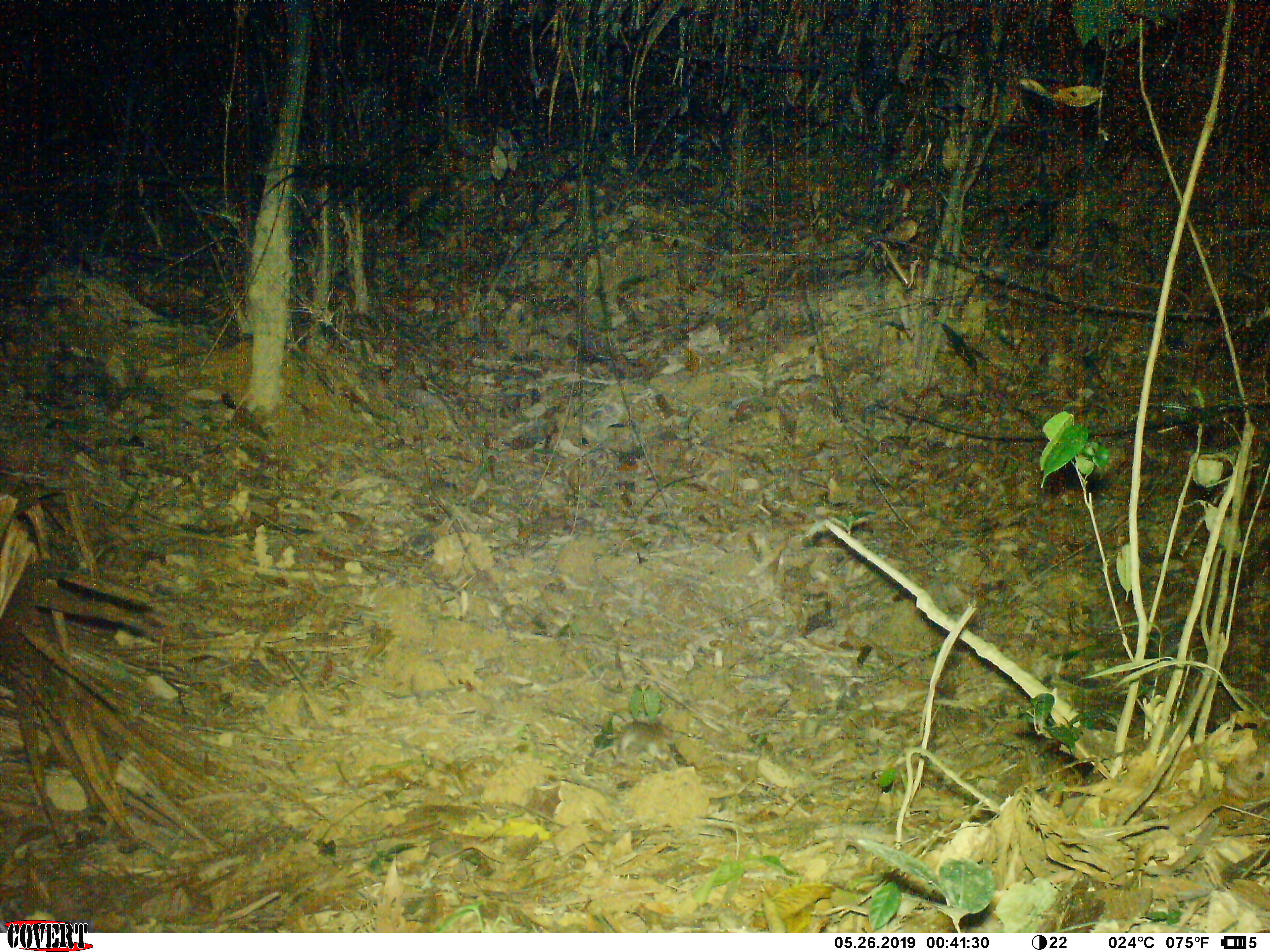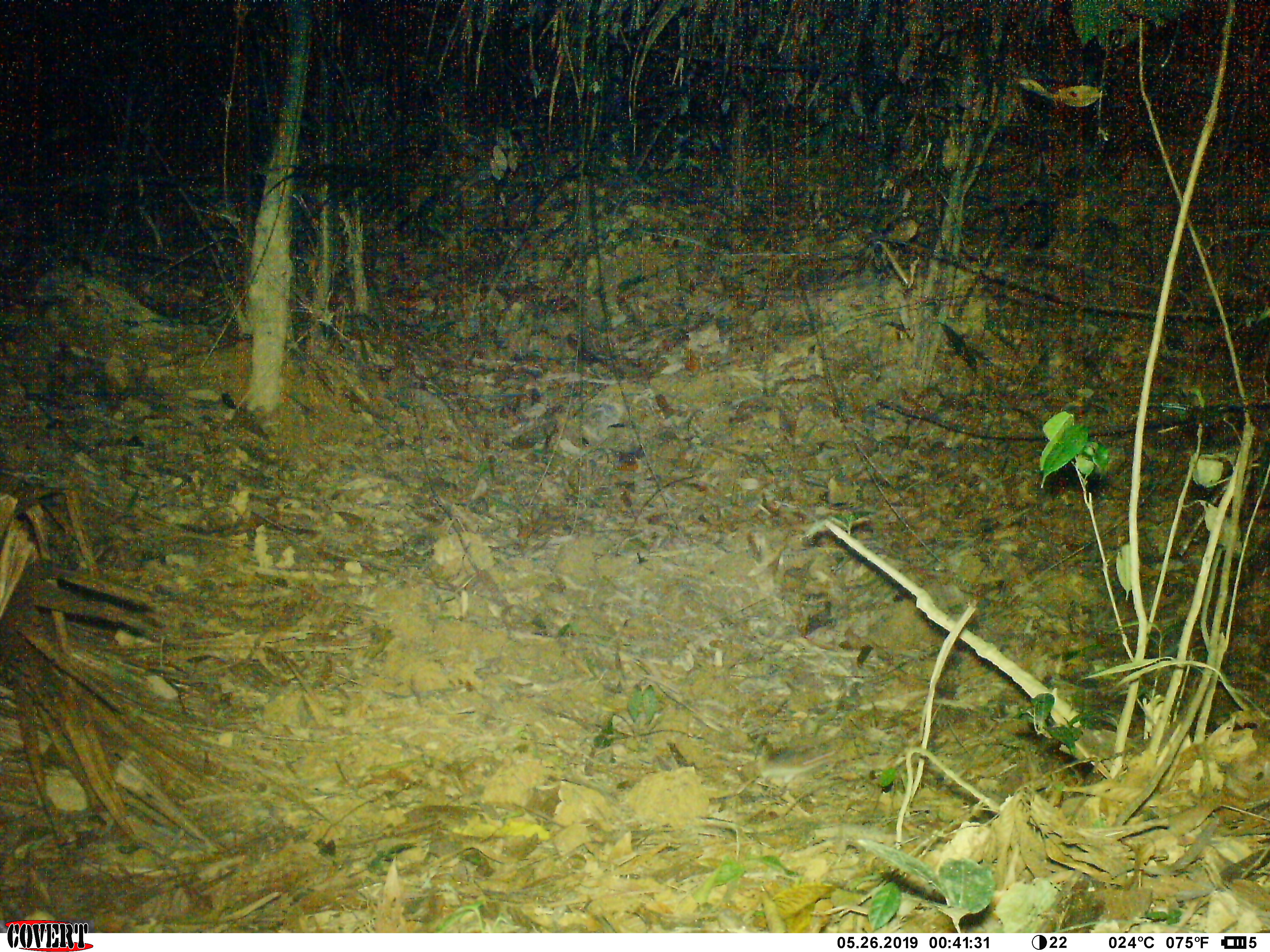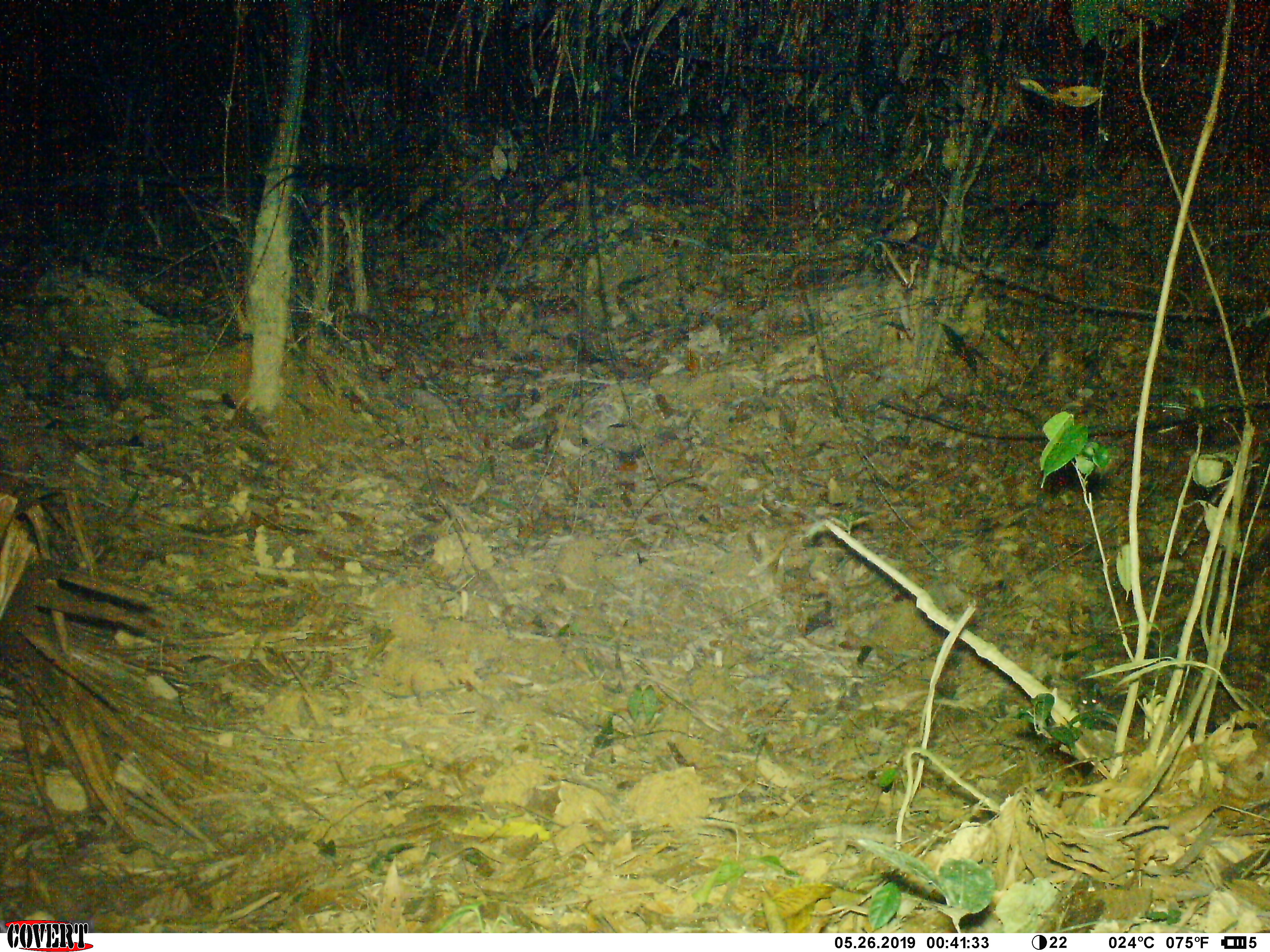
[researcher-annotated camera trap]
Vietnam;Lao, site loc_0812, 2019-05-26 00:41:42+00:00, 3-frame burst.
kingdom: Animalia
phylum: Chordata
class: Mammalia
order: Rodentia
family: Muridae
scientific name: Muridae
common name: old-world mice and rats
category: unidentified murid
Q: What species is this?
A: Unidentified murid (old-world mice and rats) (Muridae).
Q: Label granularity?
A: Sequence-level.